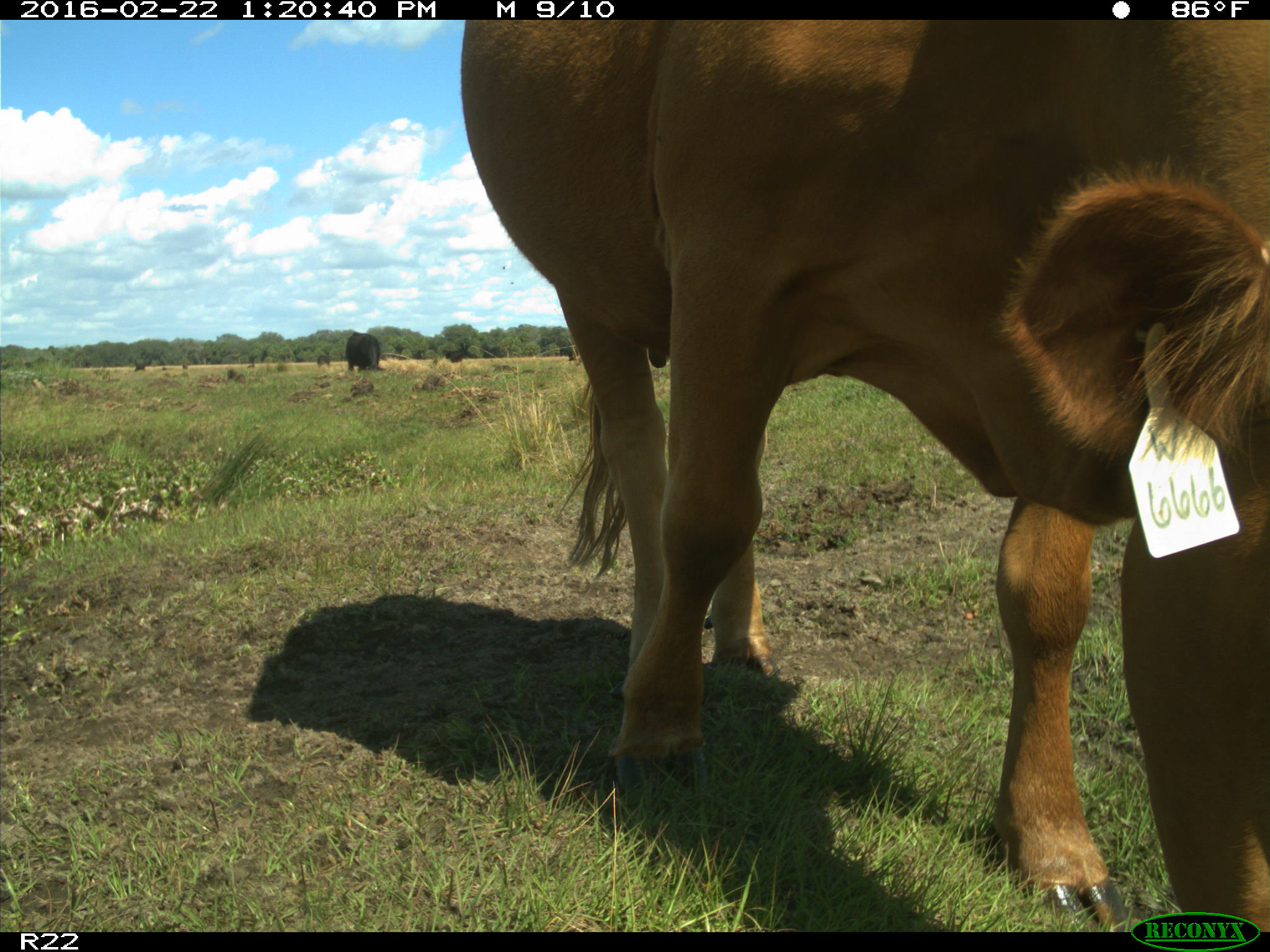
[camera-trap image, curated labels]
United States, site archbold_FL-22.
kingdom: Animalia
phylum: Chordata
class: Mammalia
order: Artiodactyla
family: Bovidae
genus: Bos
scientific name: Bos taurus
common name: domestic cow